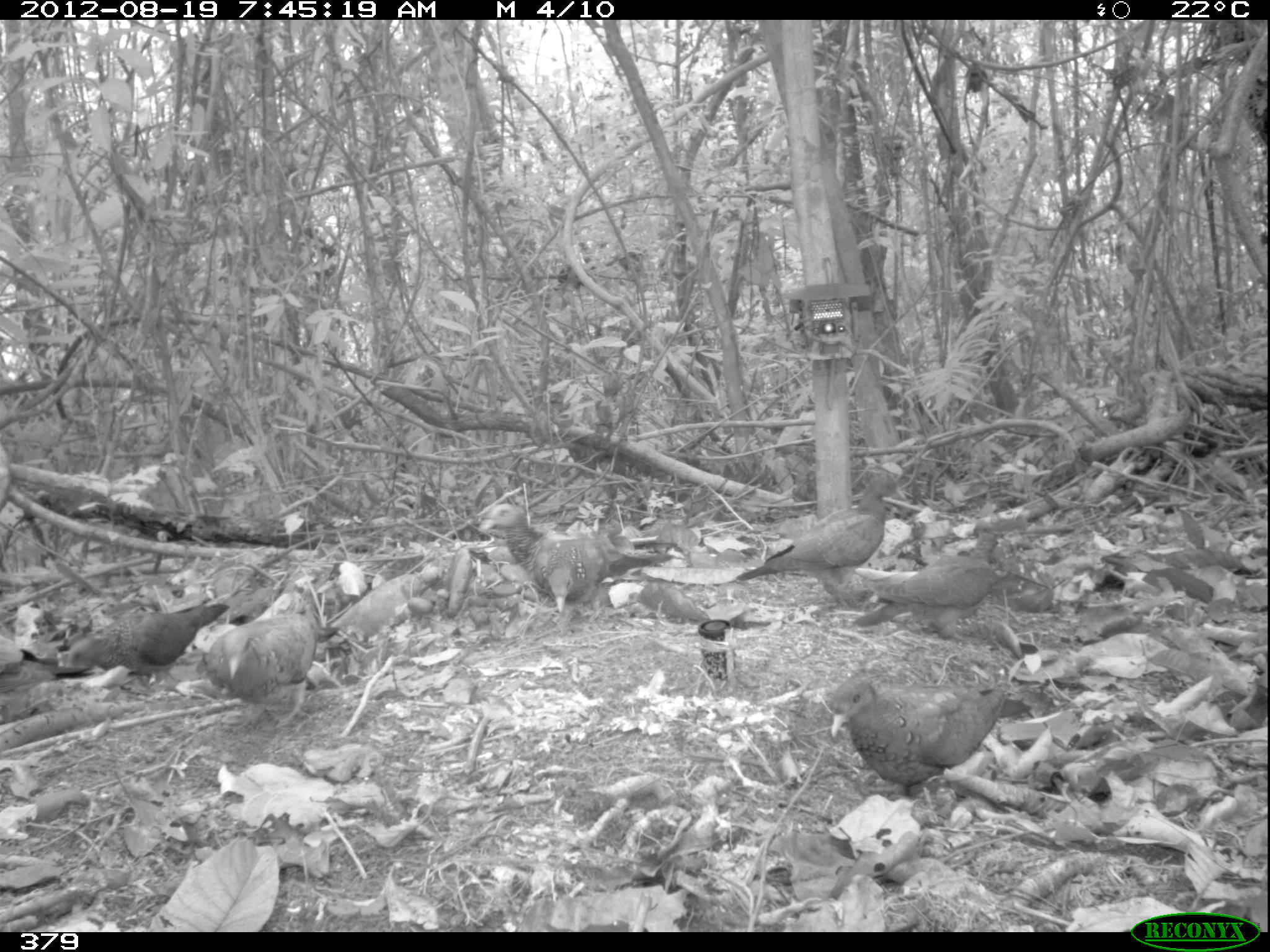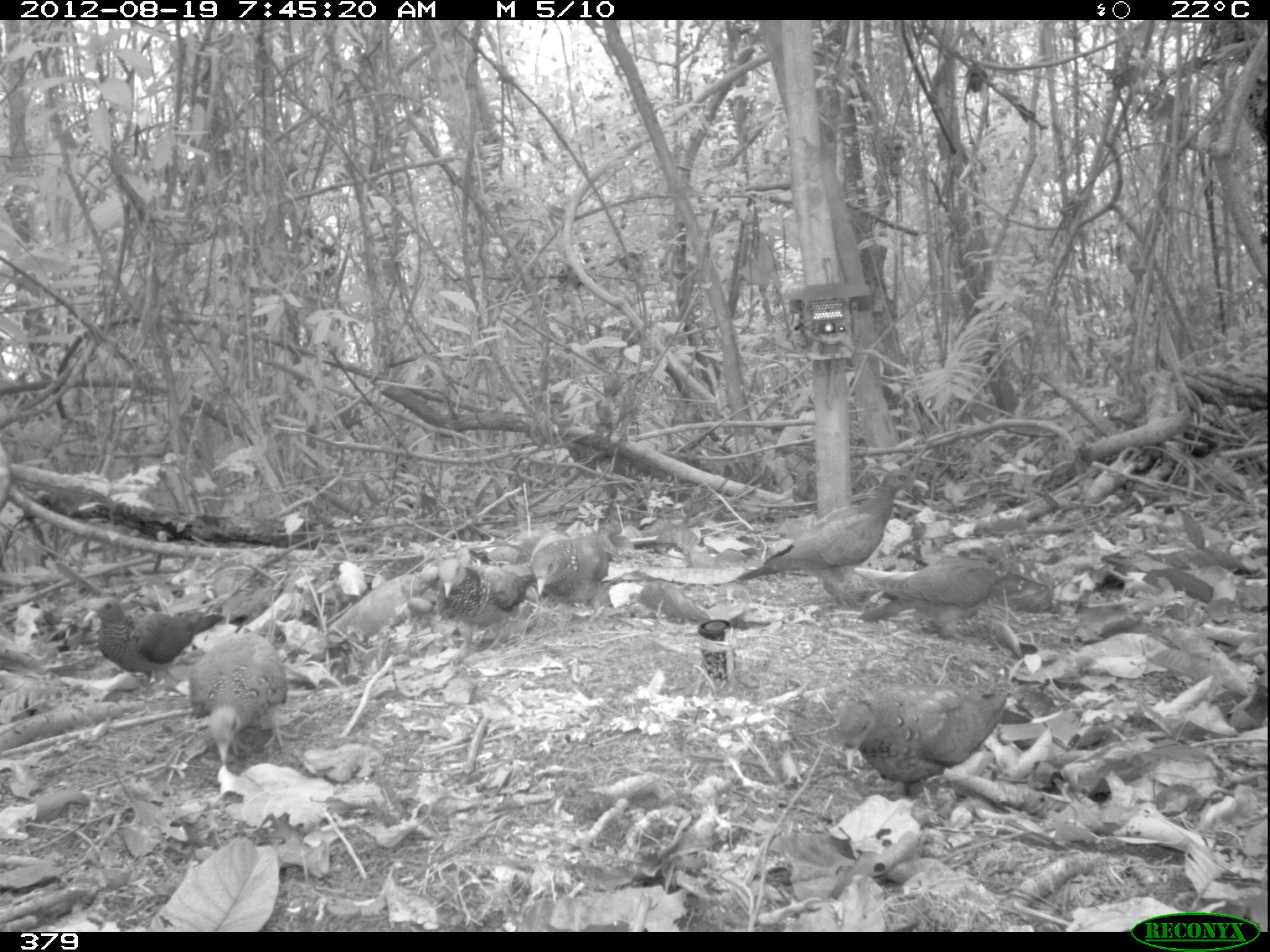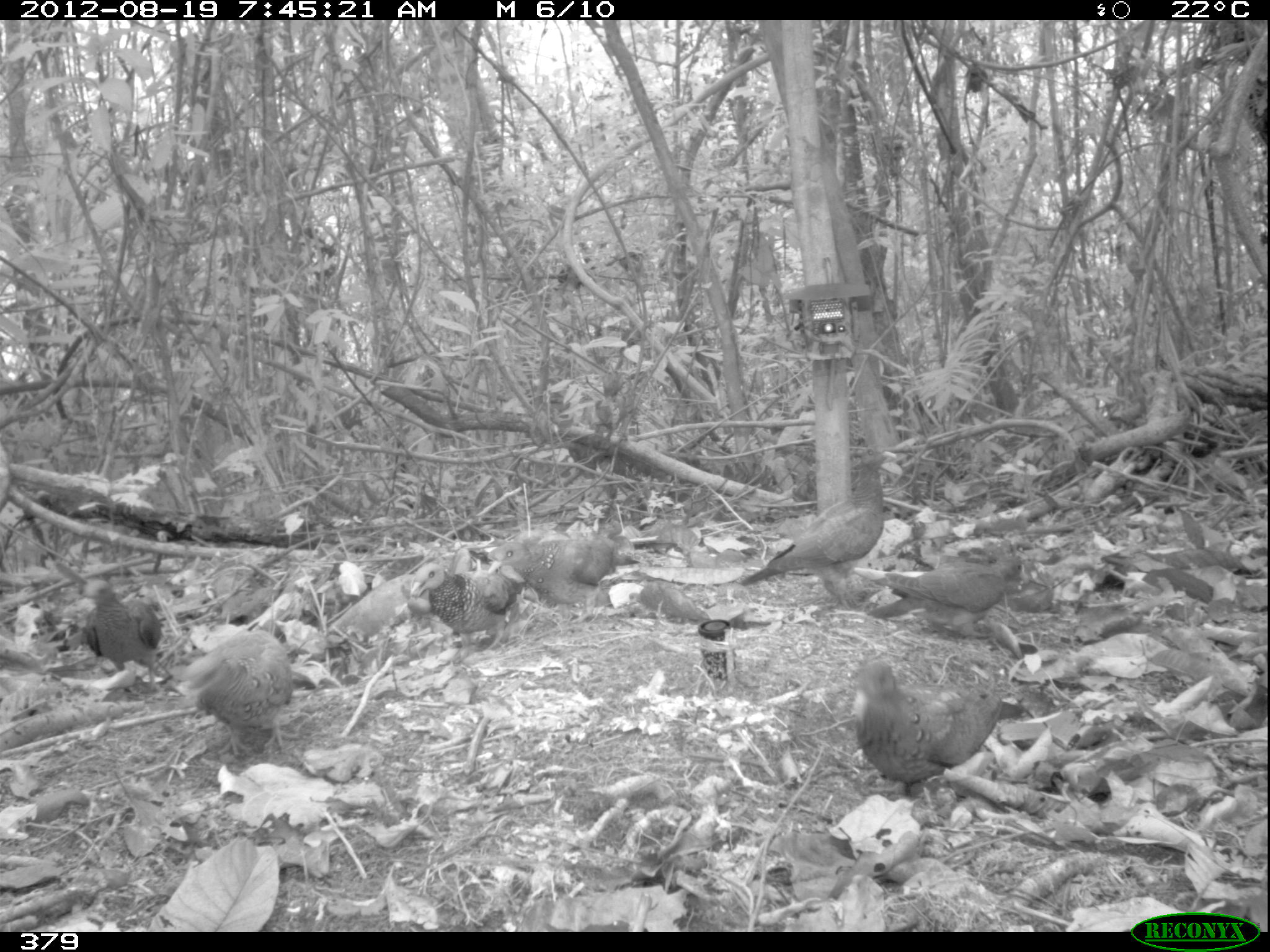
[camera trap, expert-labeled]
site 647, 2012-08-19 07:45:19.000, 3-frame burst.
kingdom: Animalia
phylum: Chordata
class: Aves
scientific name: Aves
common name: bird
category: unknown bird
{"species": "unknown bird (bird) (Aves)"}